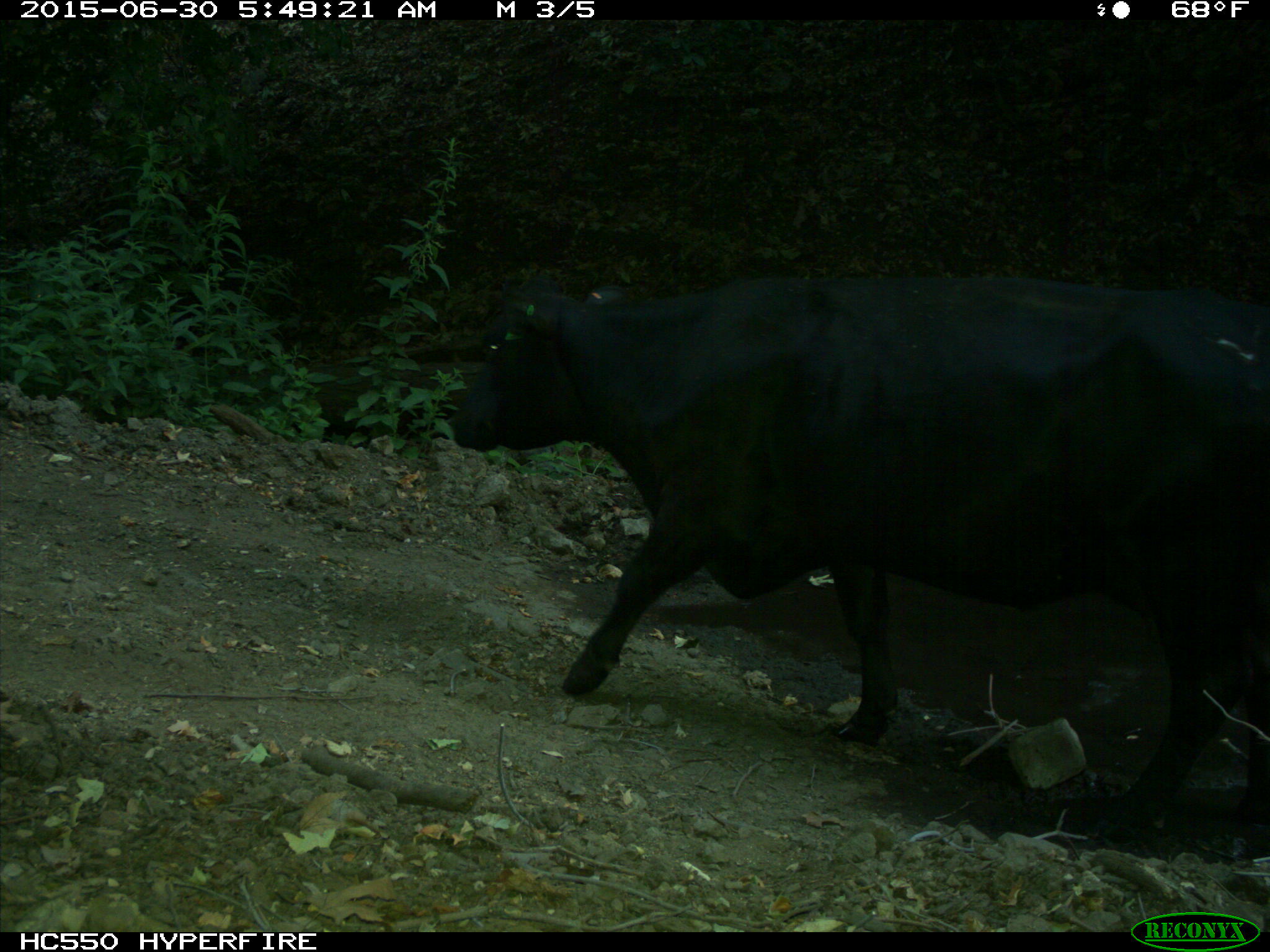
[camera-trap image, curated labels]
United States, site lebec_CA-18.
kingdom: Animalia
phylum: Chordata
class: Mammalia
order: Artiodactyla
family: Bovidae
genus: Bos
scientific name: Bos taurus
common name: domestic cow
Bos taurus (domestic cow).